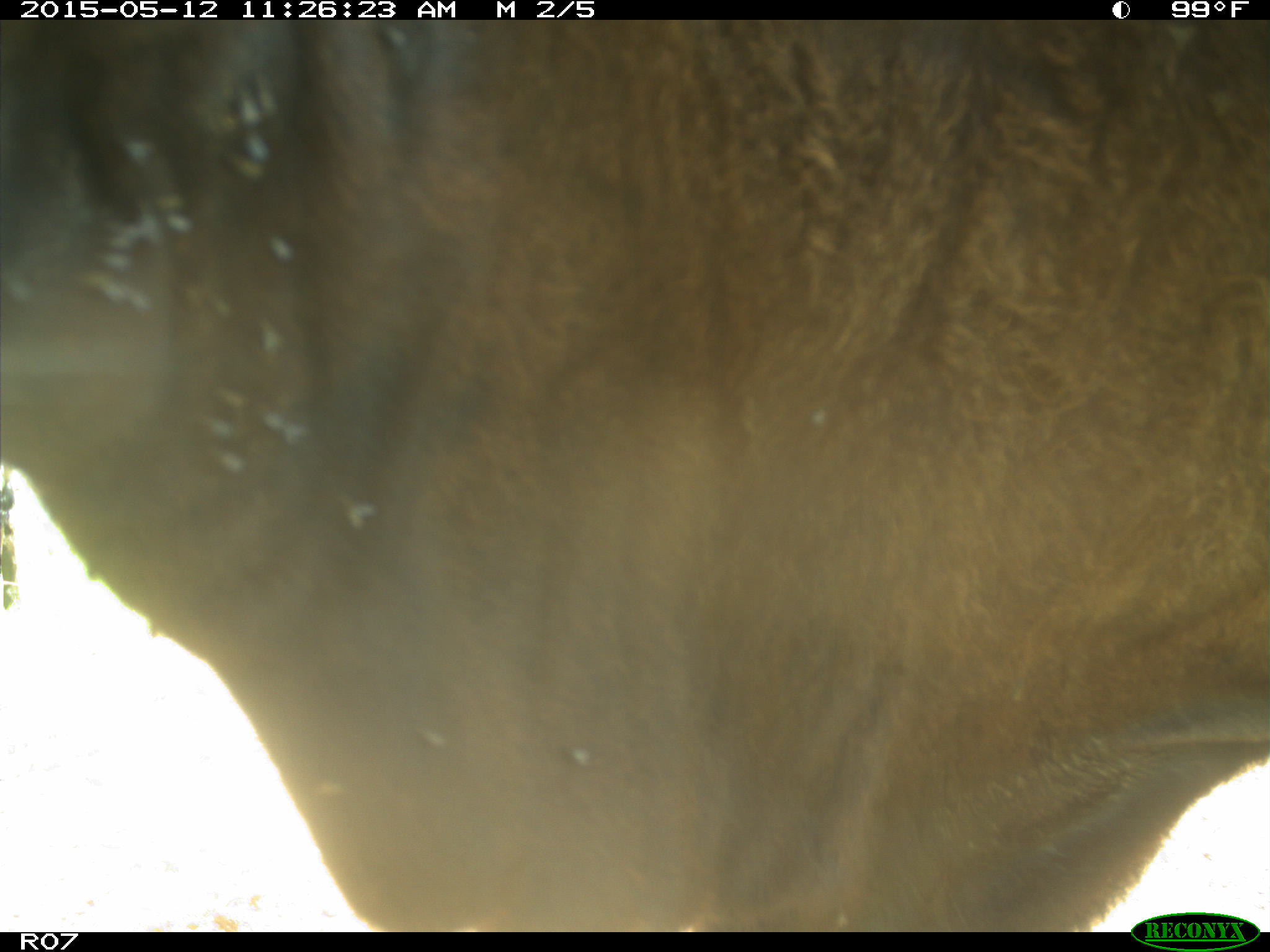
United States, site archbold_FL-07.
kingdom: Animalia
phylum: Chordata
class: Mammalia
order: Artiodactyla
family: Bovidae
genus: Bos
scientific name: Bos taurus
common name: domestic cow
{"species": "Bos taurus (domestic cow)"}